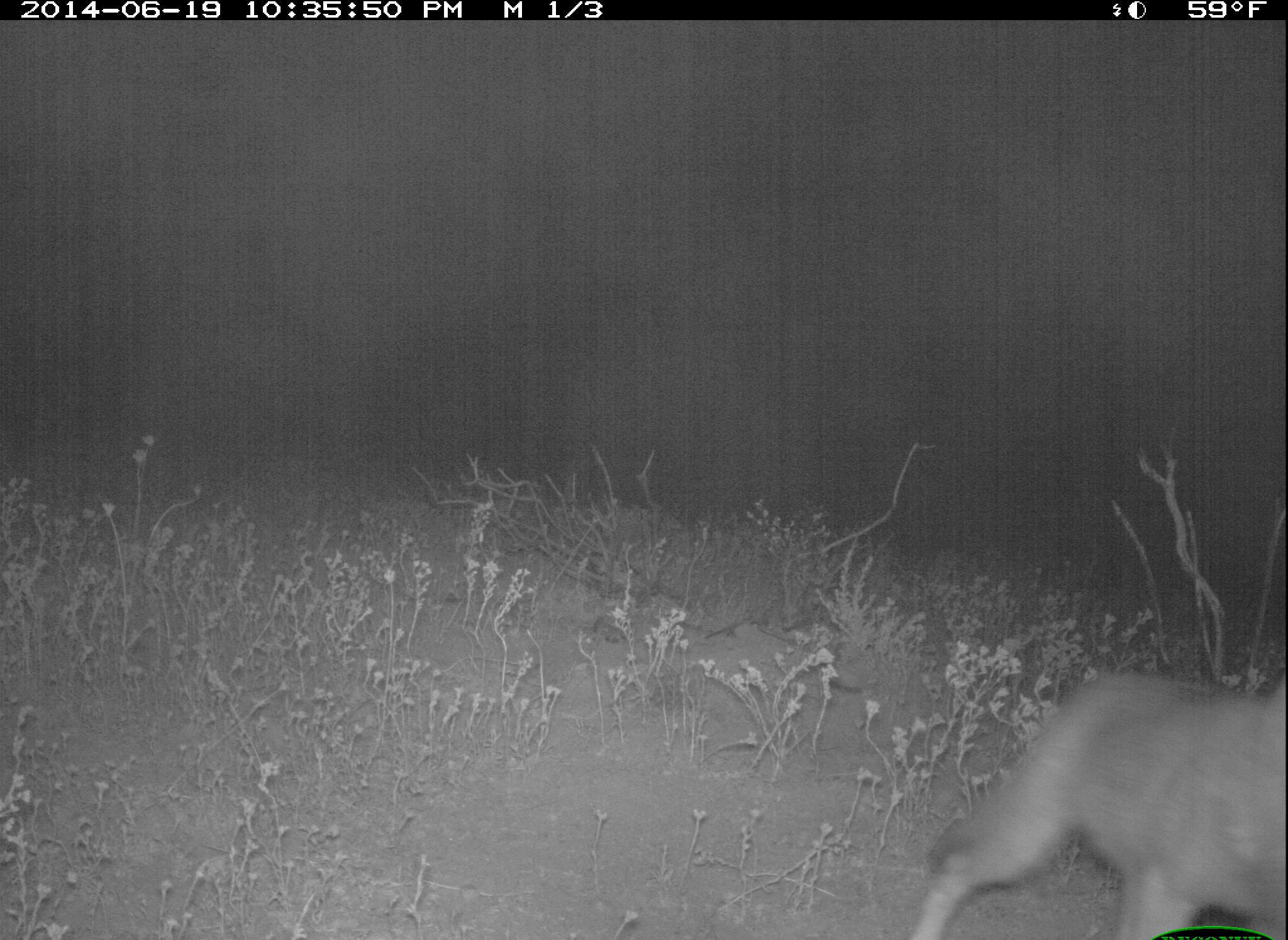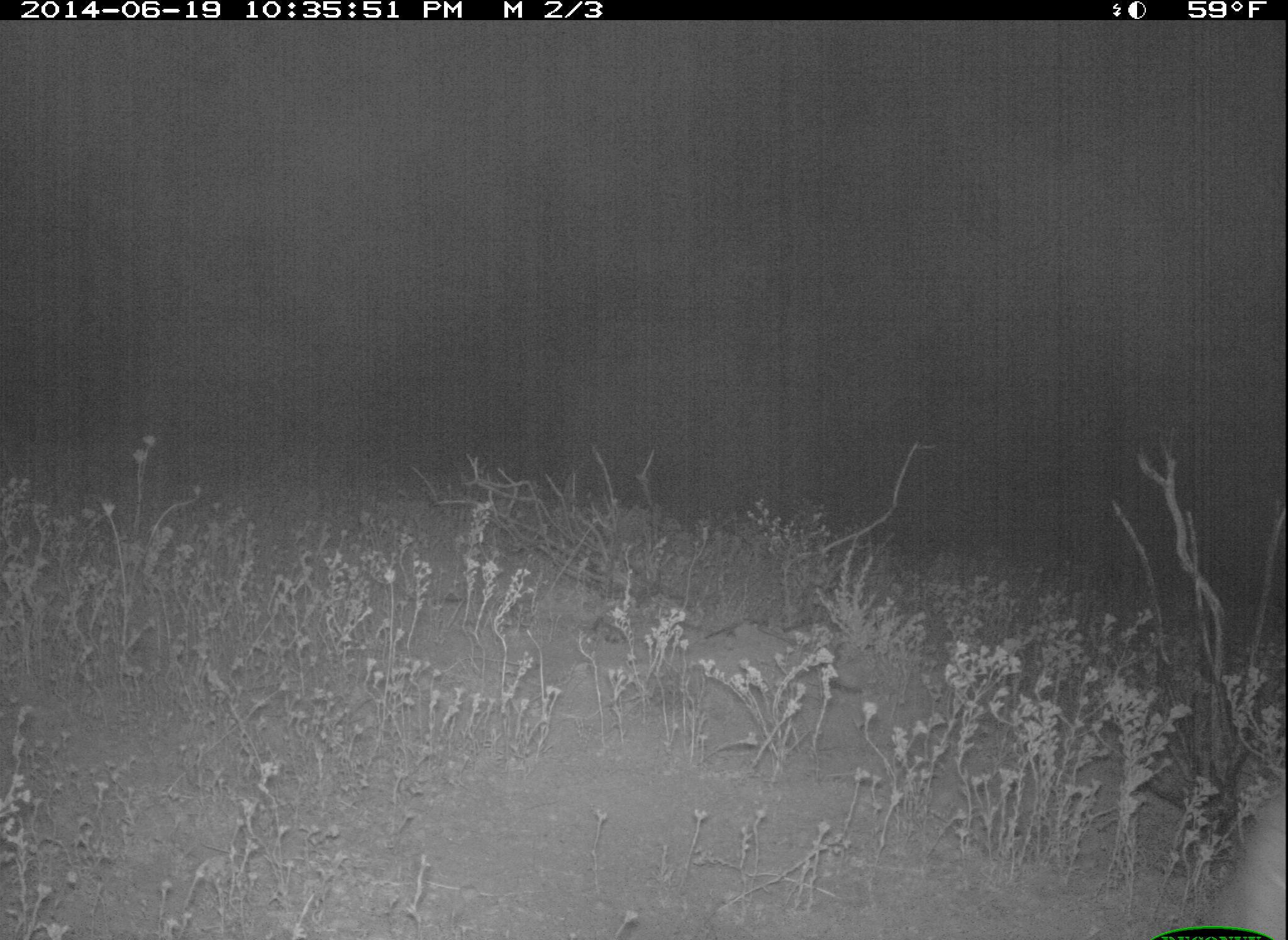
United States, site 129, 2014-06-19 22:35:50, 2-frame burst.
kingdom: Animalia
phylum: Chordata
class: Mammalia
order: Carnivora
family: Canidae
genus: Canis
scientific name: Canis latrans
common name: coyote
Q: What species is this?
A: Coyote (Canis latrans).